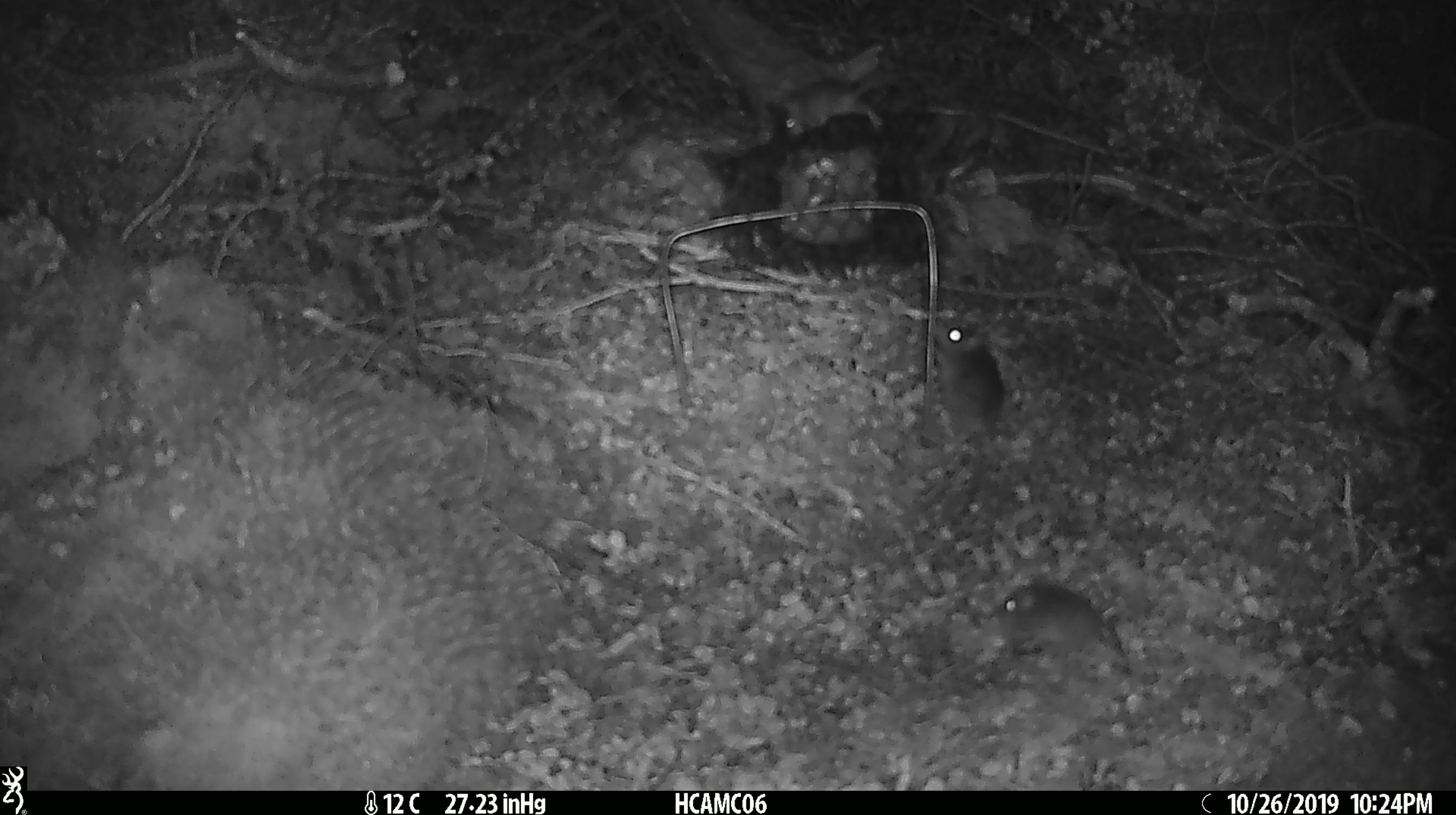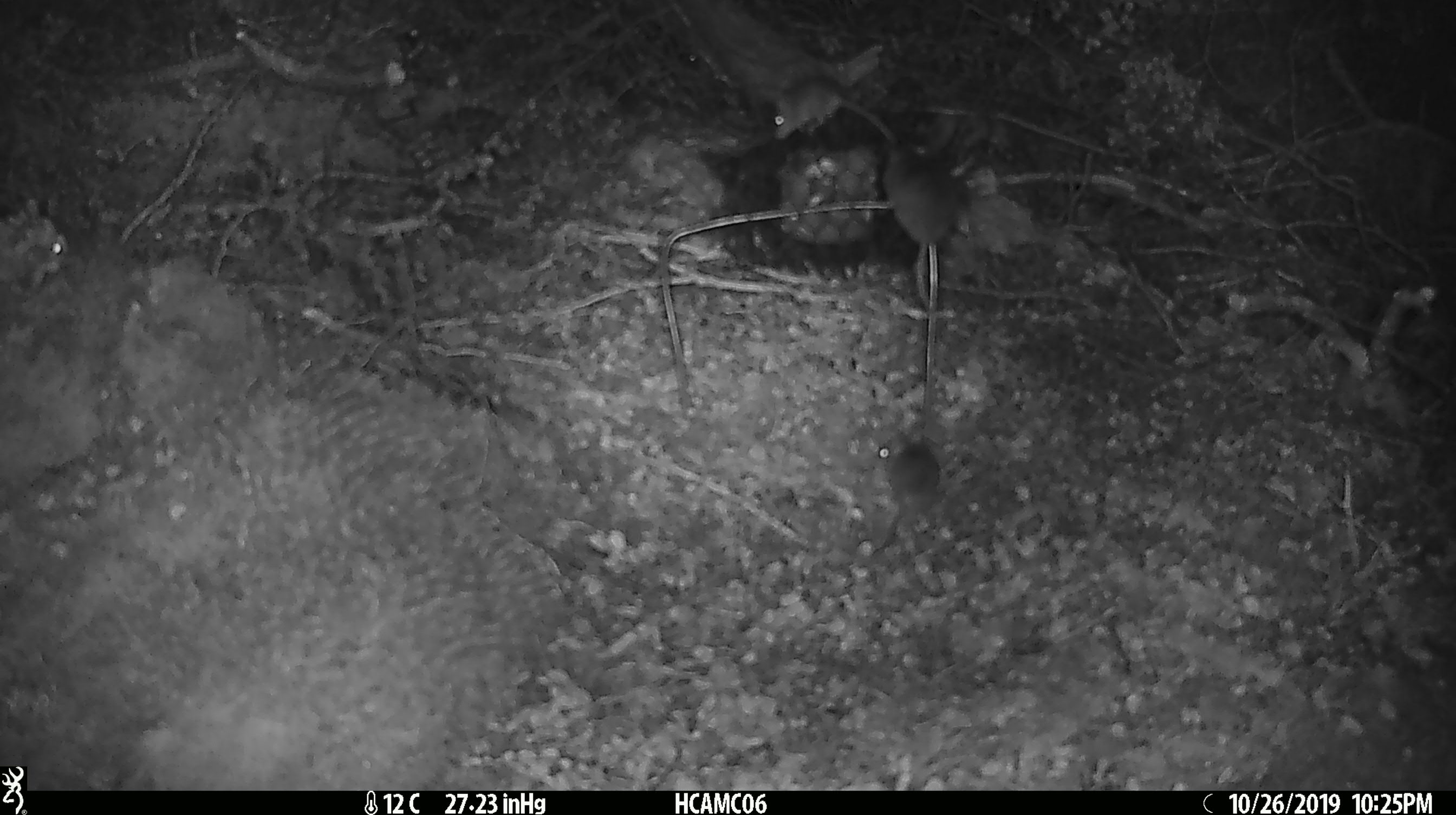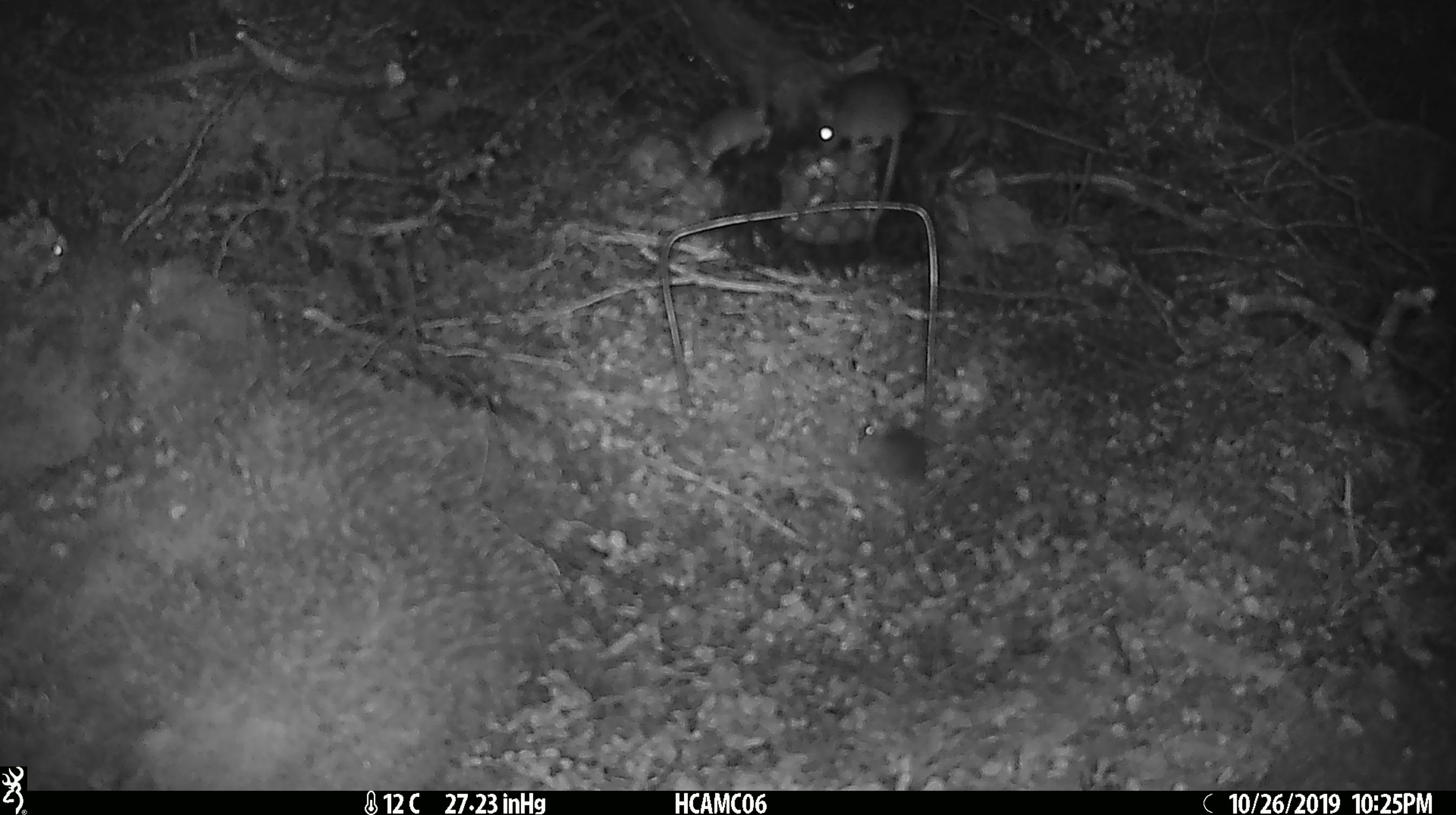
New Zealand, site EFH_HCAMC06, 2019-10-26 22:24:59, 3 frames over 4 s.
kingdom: Animalia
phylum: Chordata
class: Mammalia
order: Rodentia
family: Muridae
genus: Mus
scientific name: Mus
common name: mouse